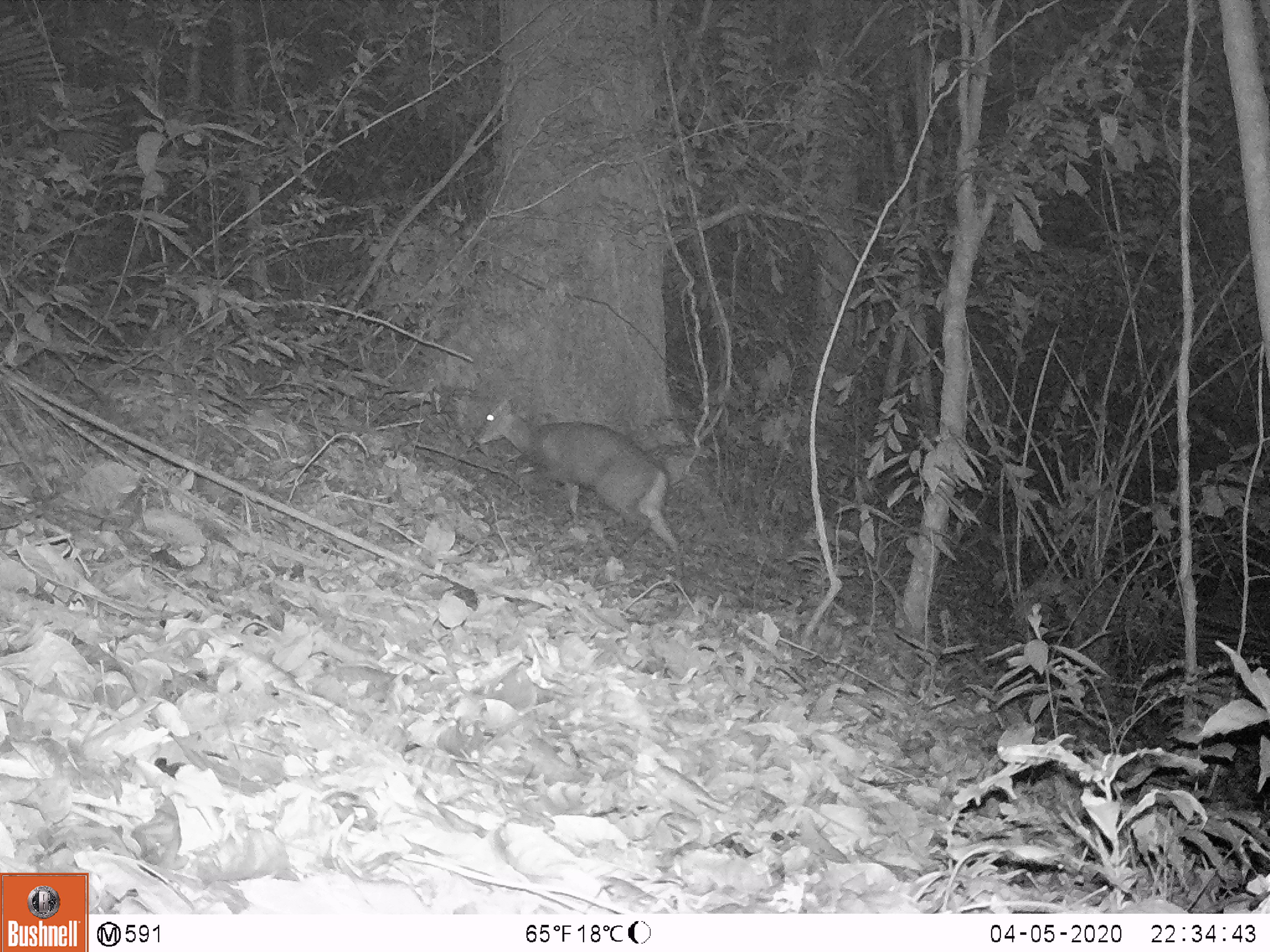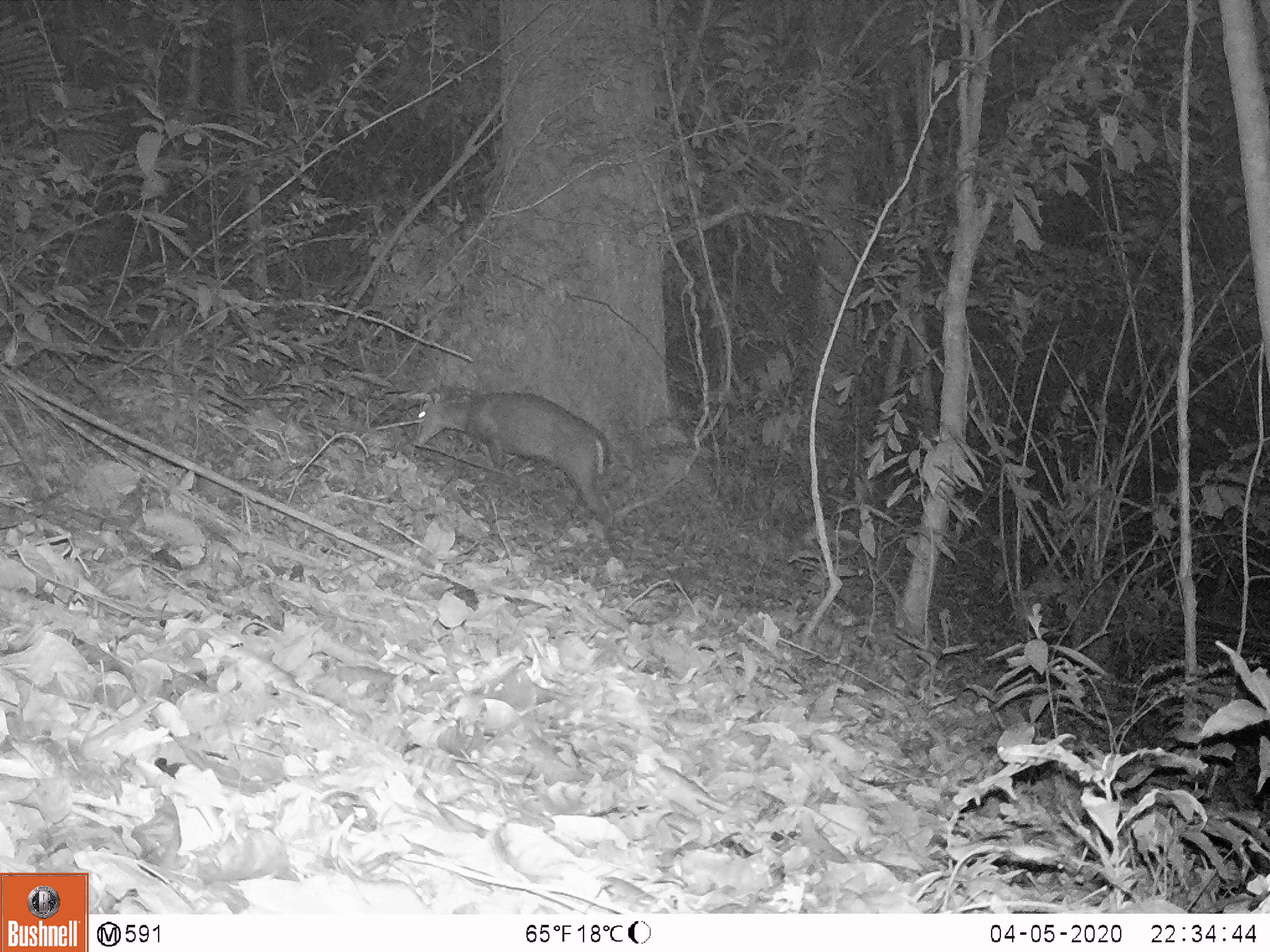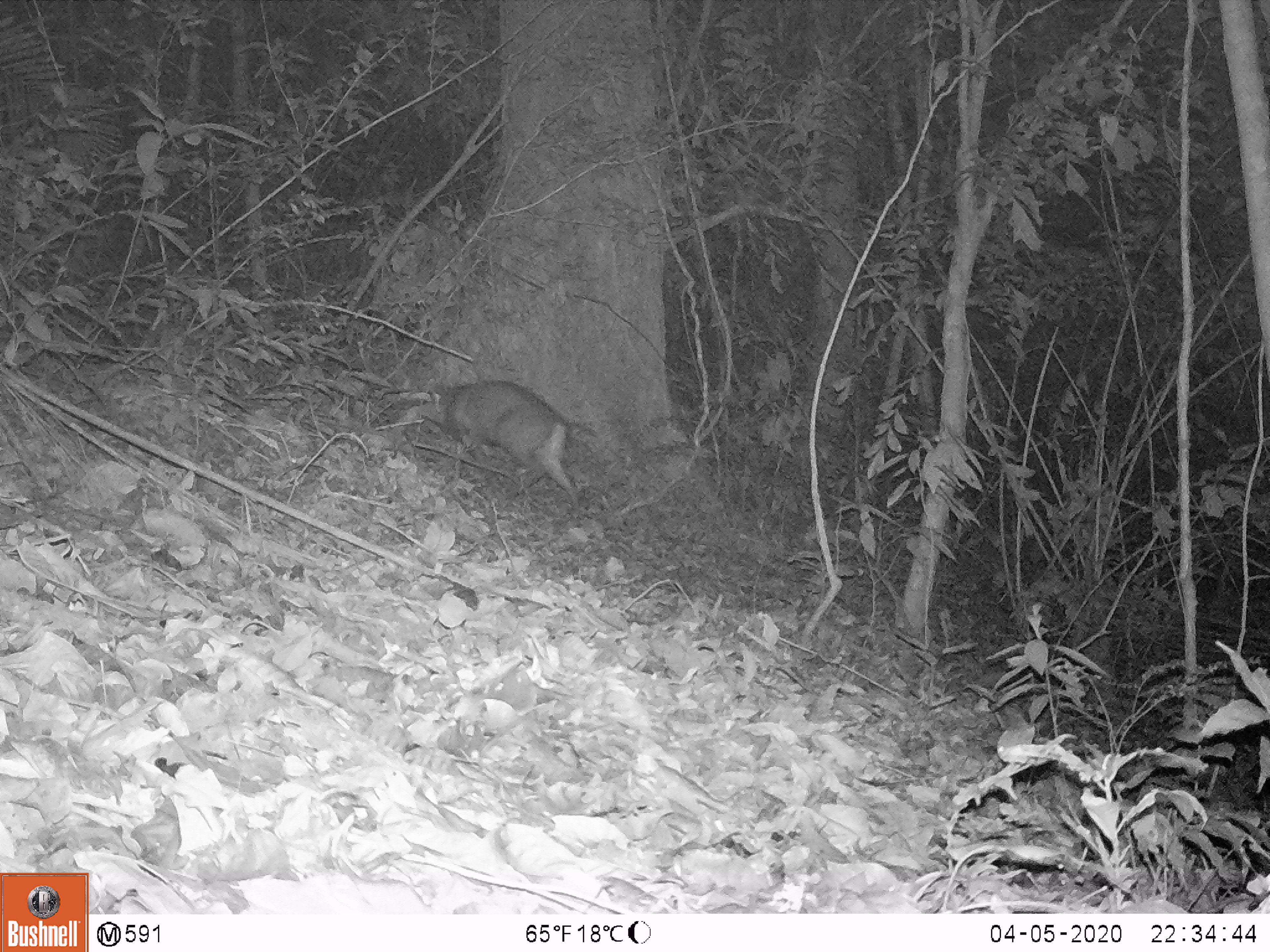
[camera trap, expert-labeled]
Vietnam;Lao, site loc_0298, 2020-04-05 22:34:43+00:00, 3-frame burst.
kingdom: Animalia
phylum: Chordata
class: Mammalia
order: Artiodactyla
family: Cervidae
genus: Muntiacus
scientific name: Muntiacus rooseveltorum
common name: roosevelt's muntjac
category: roosevelts muntjac group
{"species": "roosevelts muntjac group (roosevelt's muntjac) (Muntiacus rooseveltorum)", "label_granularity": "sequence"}